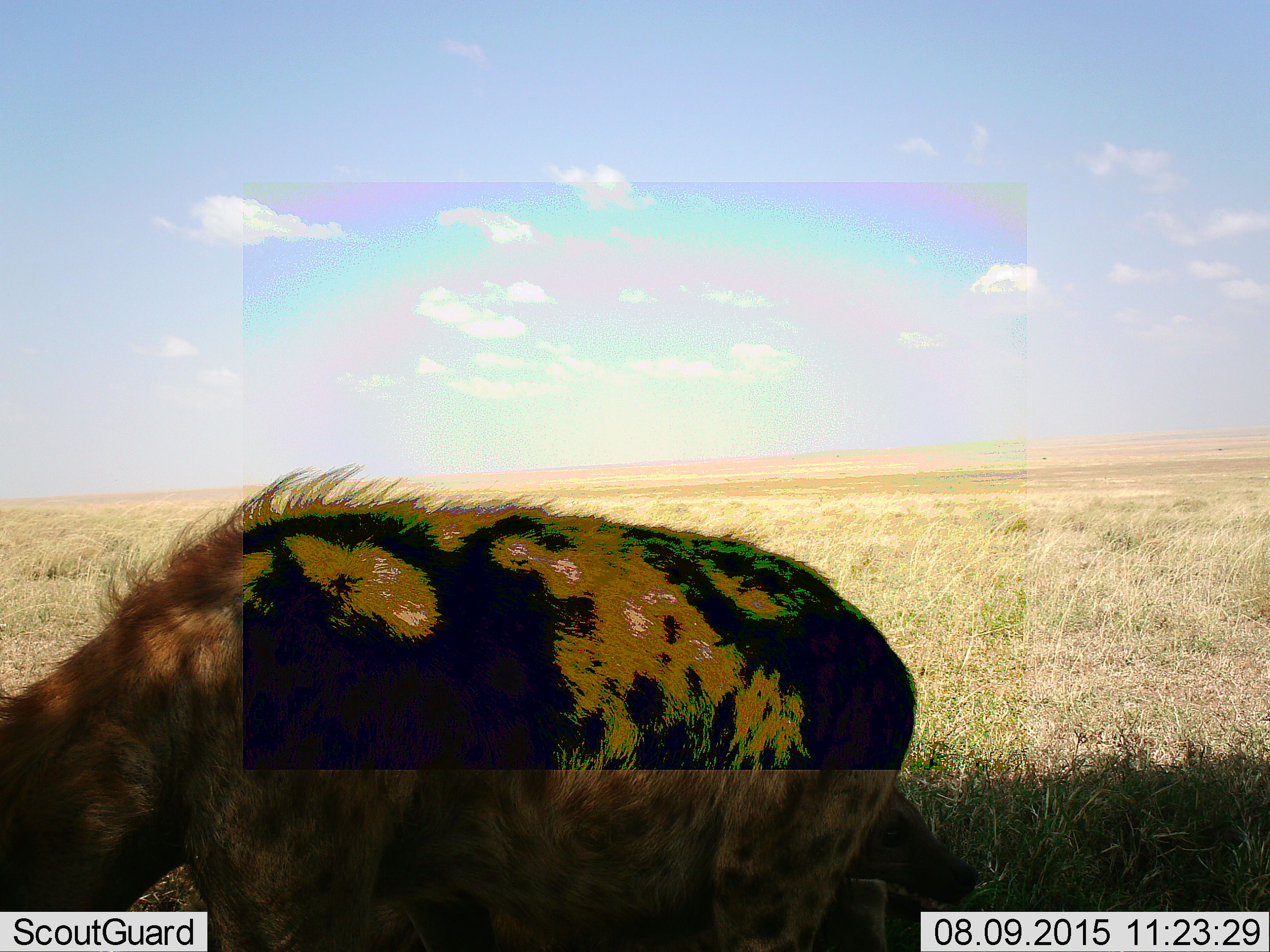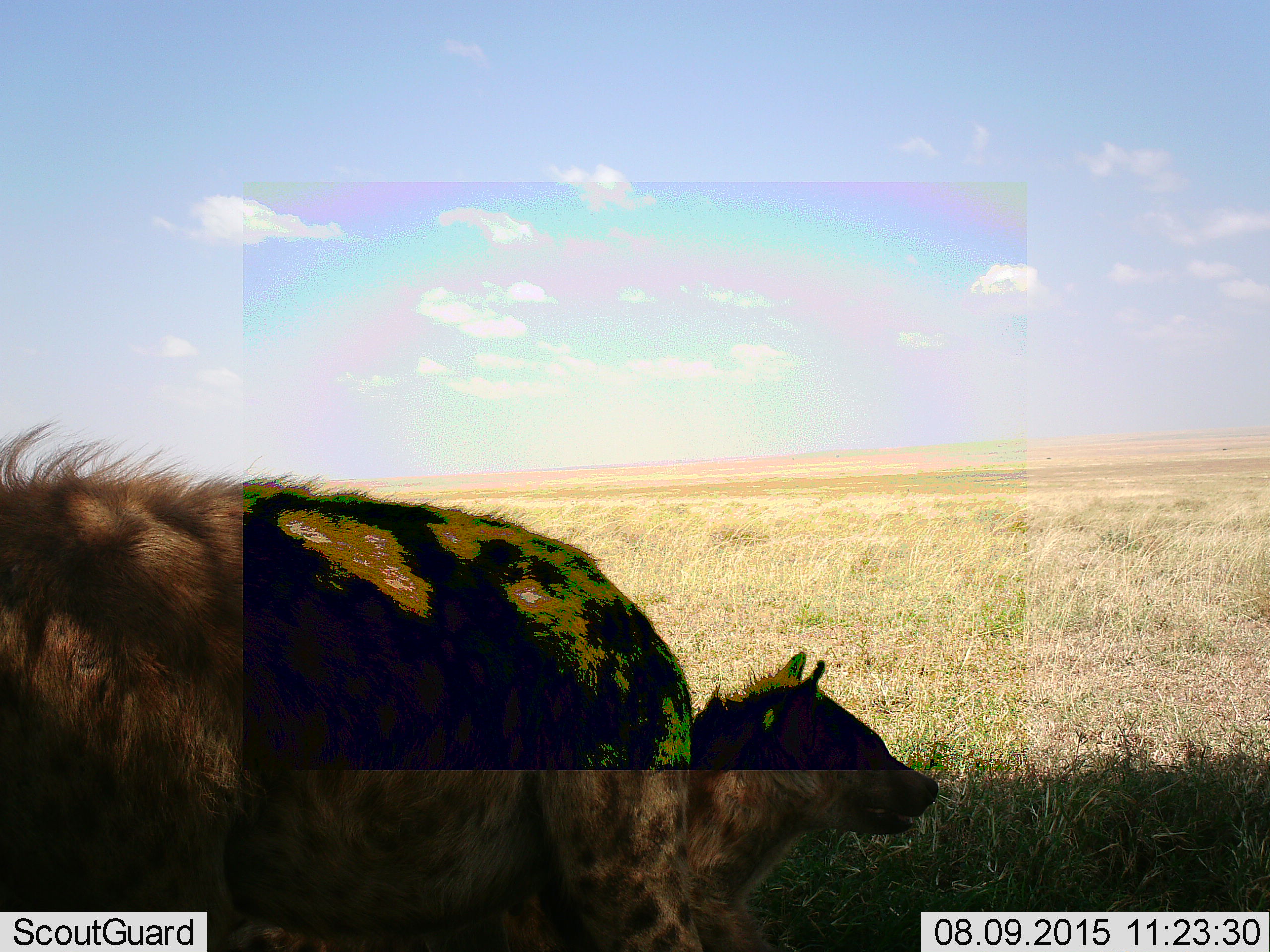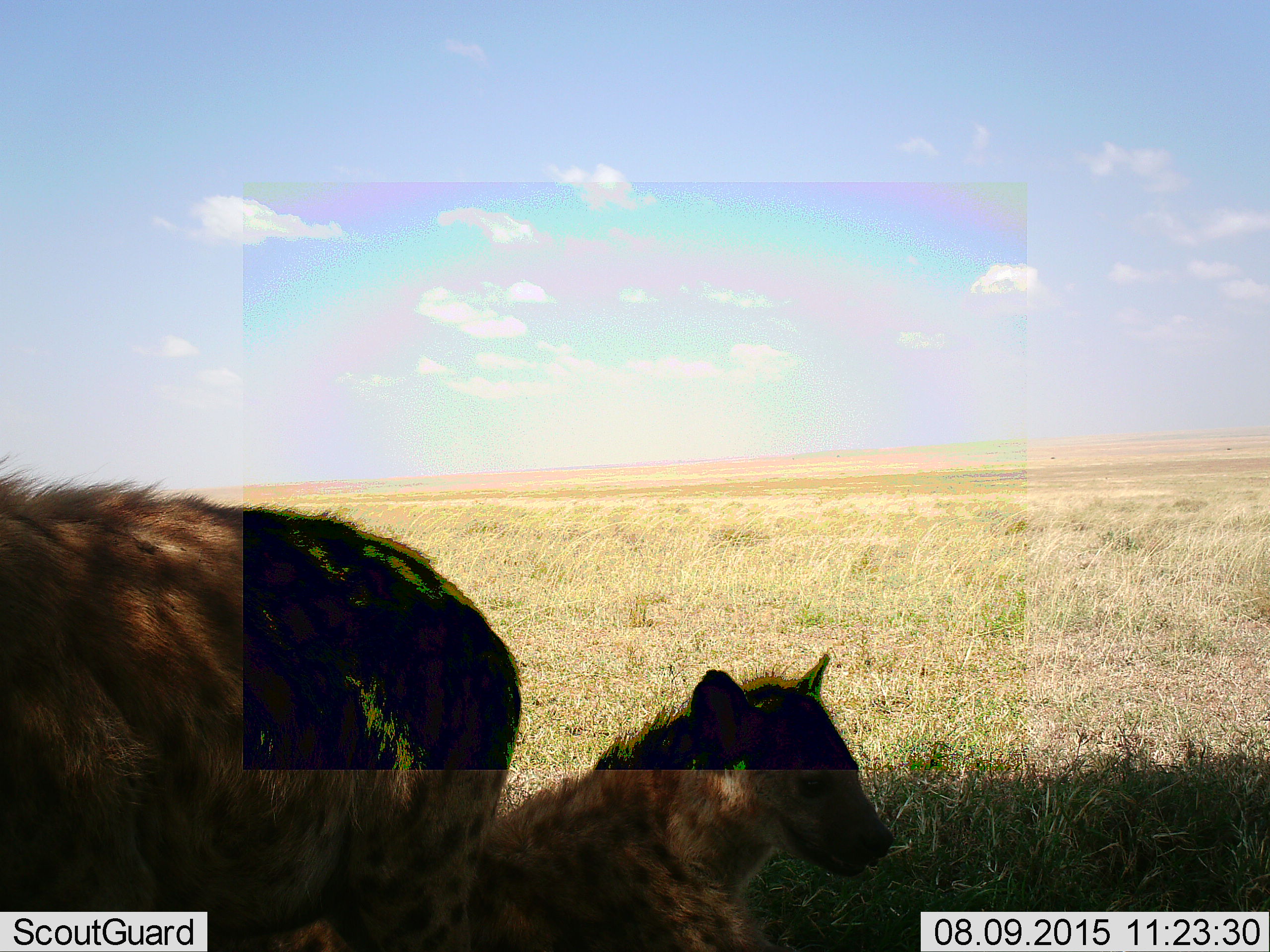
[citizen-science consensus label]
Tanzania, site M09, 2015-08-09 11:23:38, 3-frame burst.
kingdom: Animalia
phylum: Chordata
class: Mammalia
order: Carnivora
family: Hyaenidae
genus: Crocuta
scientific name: Crocuta crocuta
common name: spotted hyena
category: hyenaspotted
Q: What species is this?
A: Hyenaspotted (spotted hyena) (Crocuta crocuta).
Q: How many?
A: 2.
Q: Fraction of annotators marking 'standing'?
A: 40%.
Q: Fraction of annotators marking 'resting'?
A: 60%.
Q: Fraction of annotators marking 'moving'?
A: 50%.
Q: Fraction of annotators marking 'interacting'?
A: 0%.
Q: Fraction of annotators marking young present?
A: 20%.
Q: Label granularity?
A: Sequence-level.